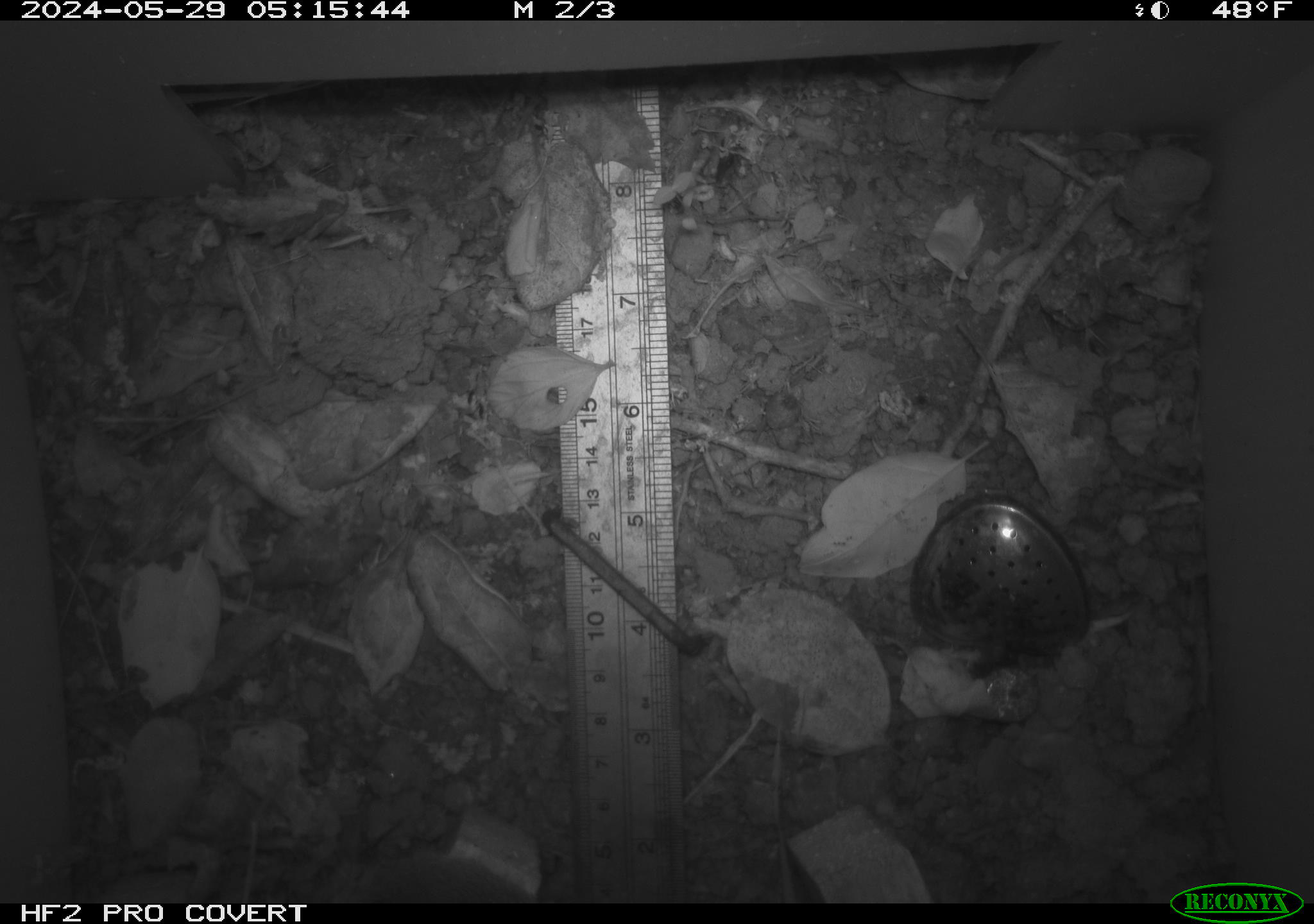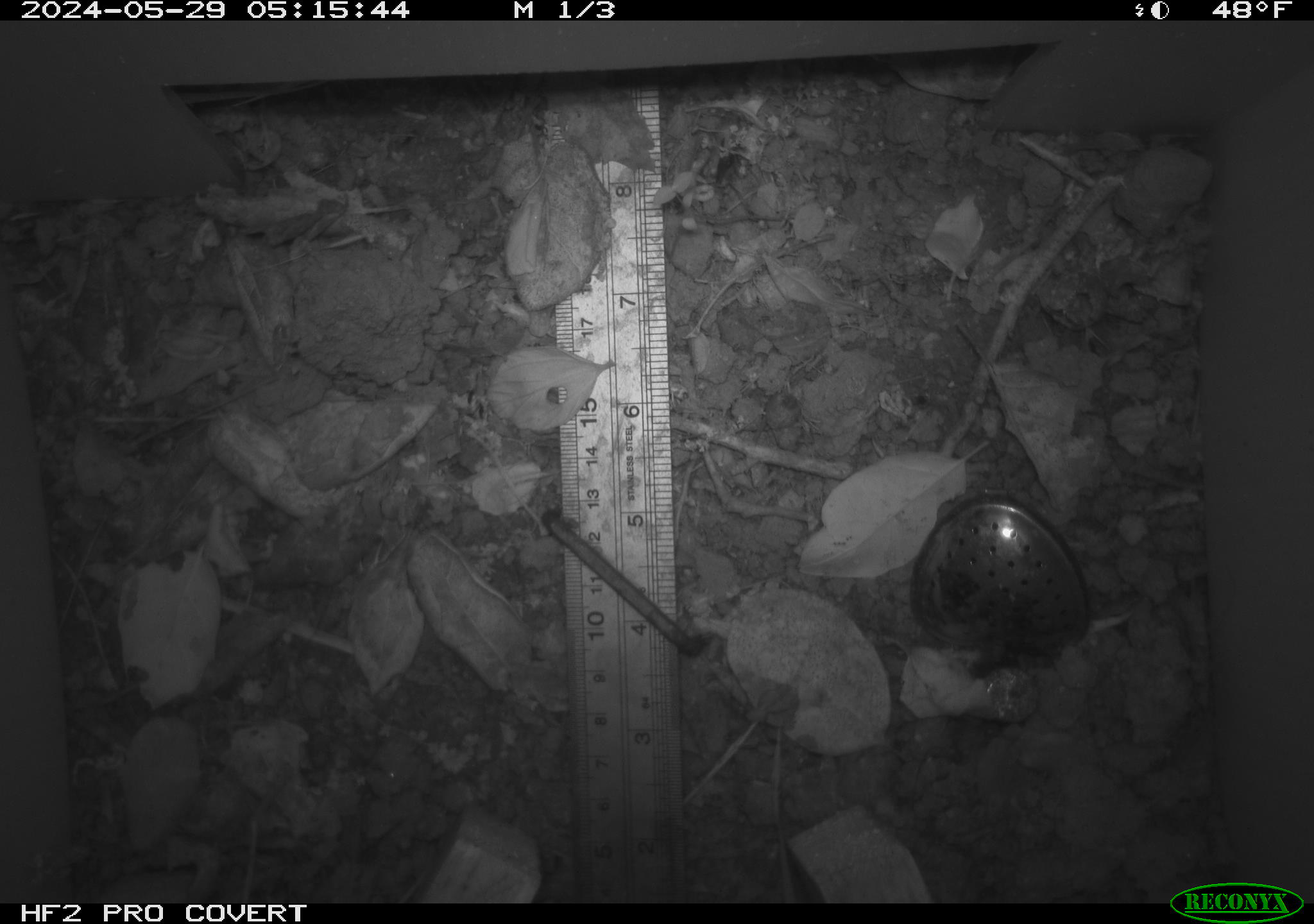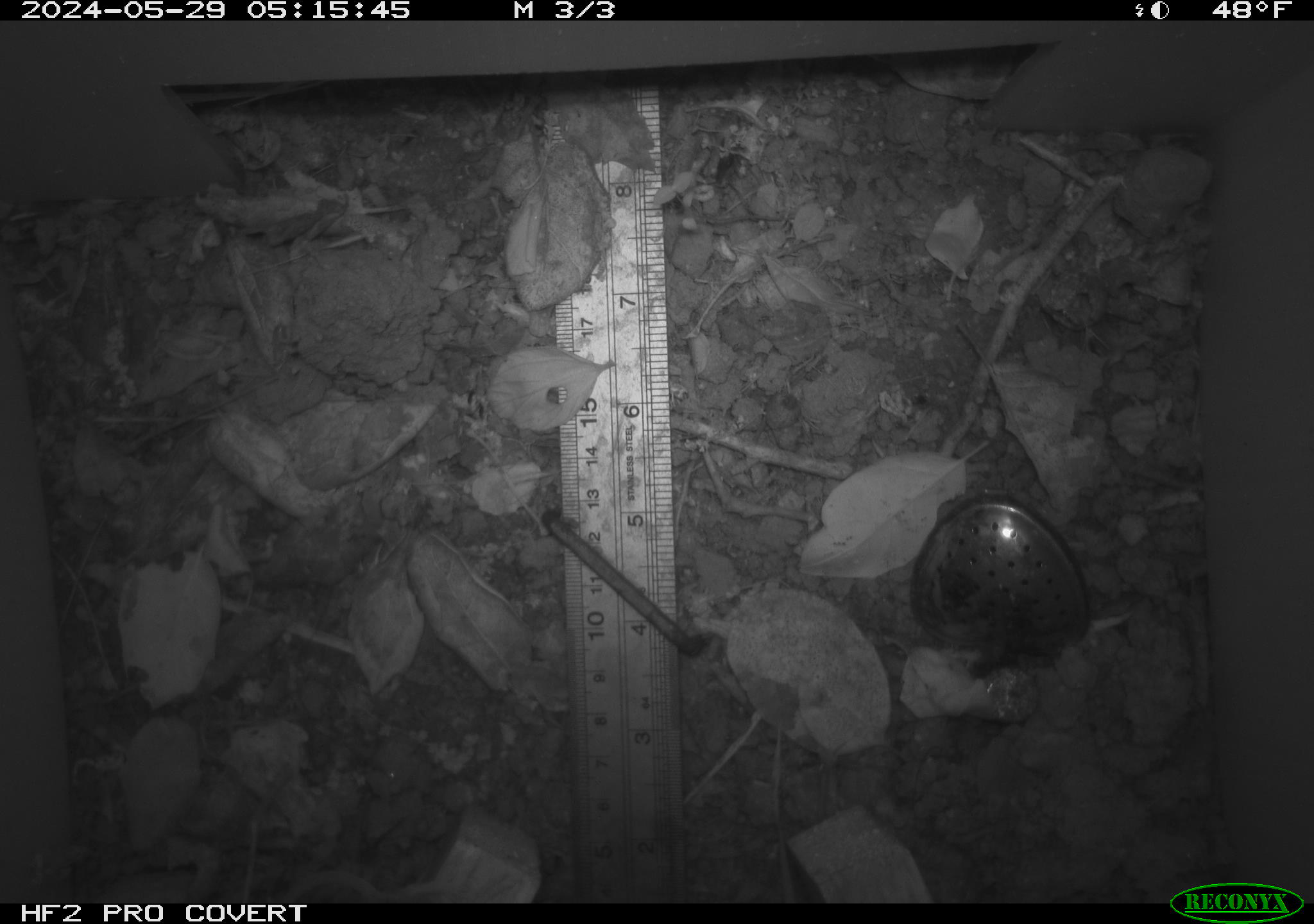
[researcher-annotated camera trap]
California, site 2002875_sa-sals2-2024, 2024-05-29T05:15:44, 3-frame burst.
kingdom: Animalia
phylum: Chordata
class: Mammalia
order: Rodentia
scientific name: Rodentia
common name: rodent